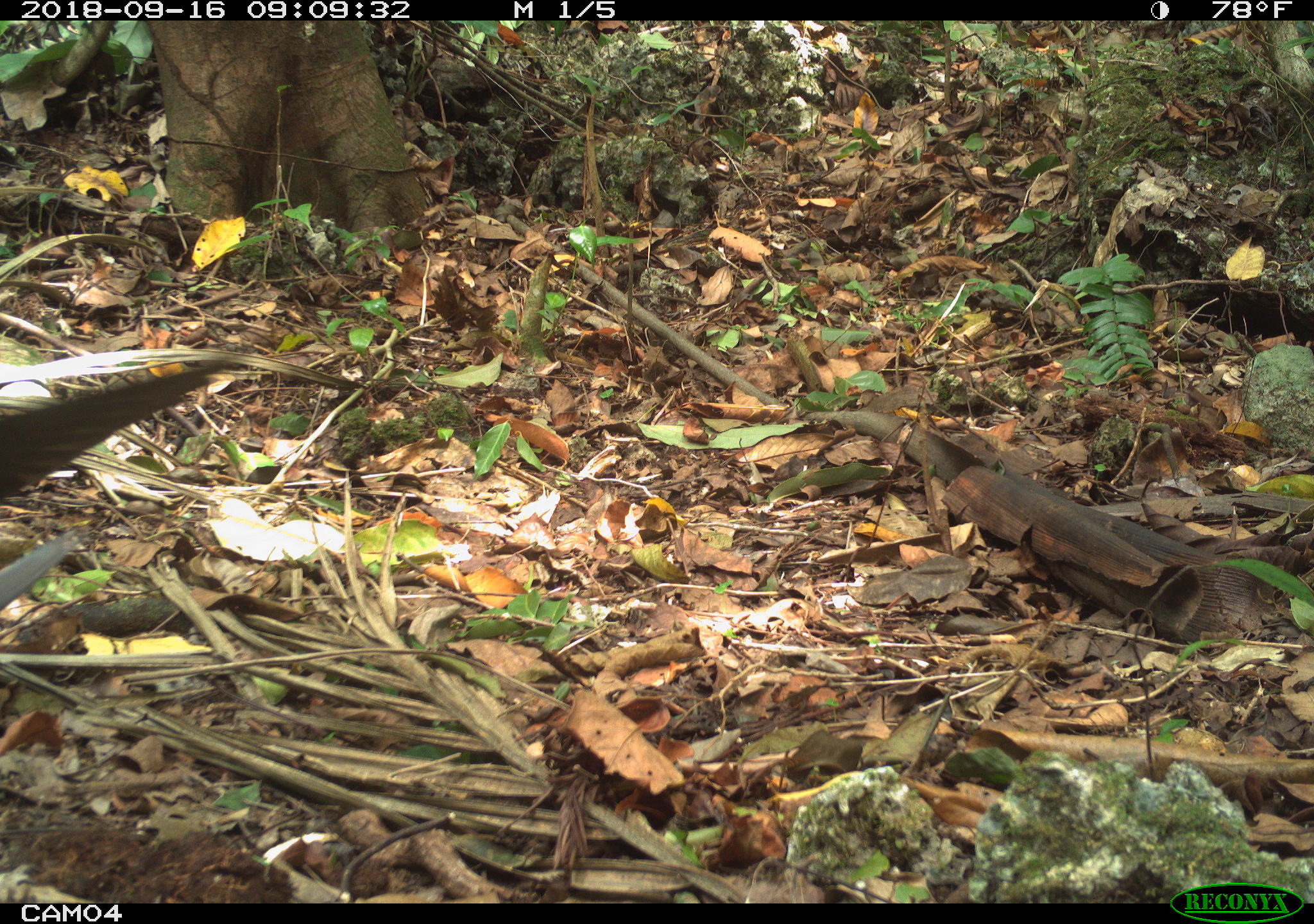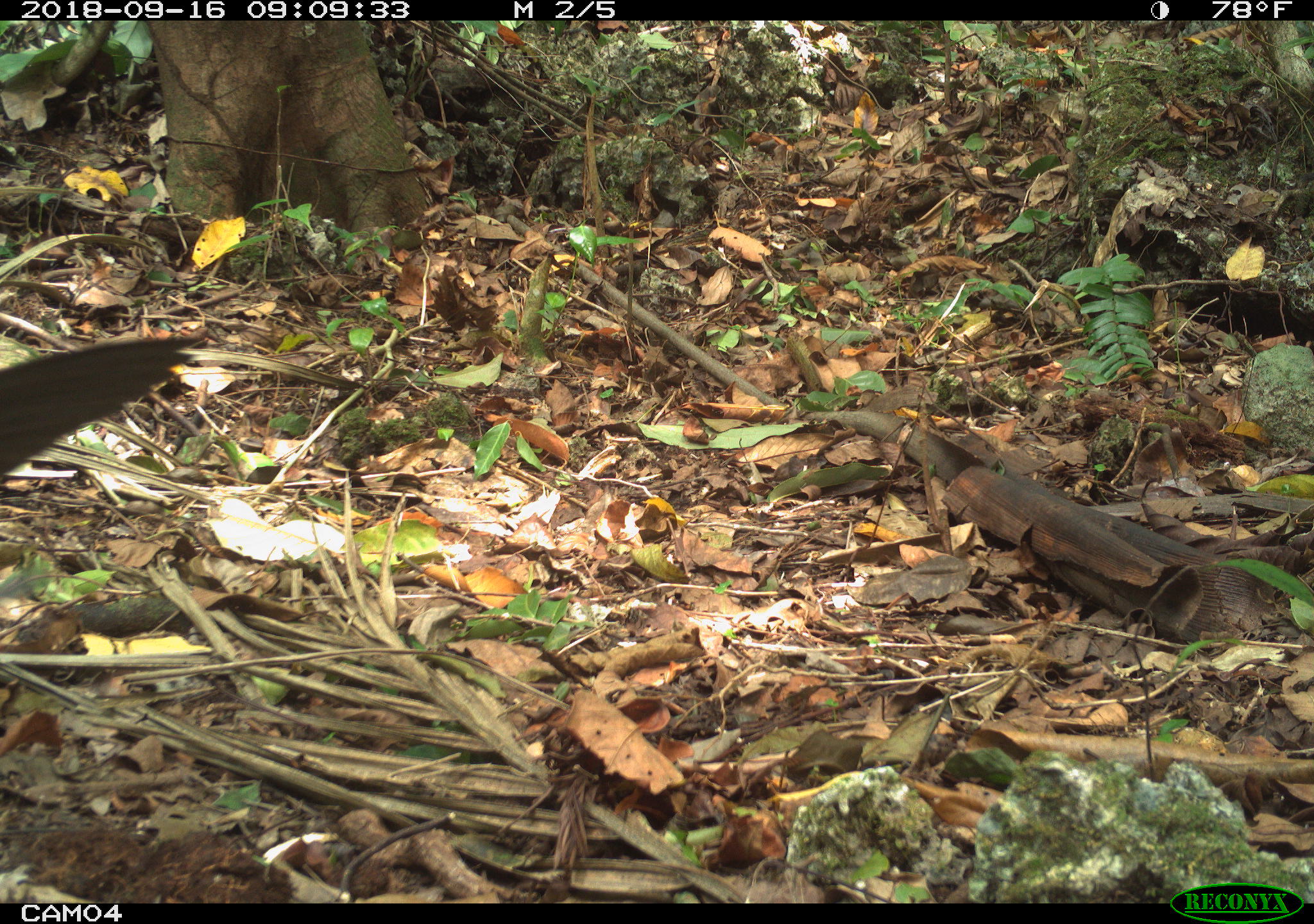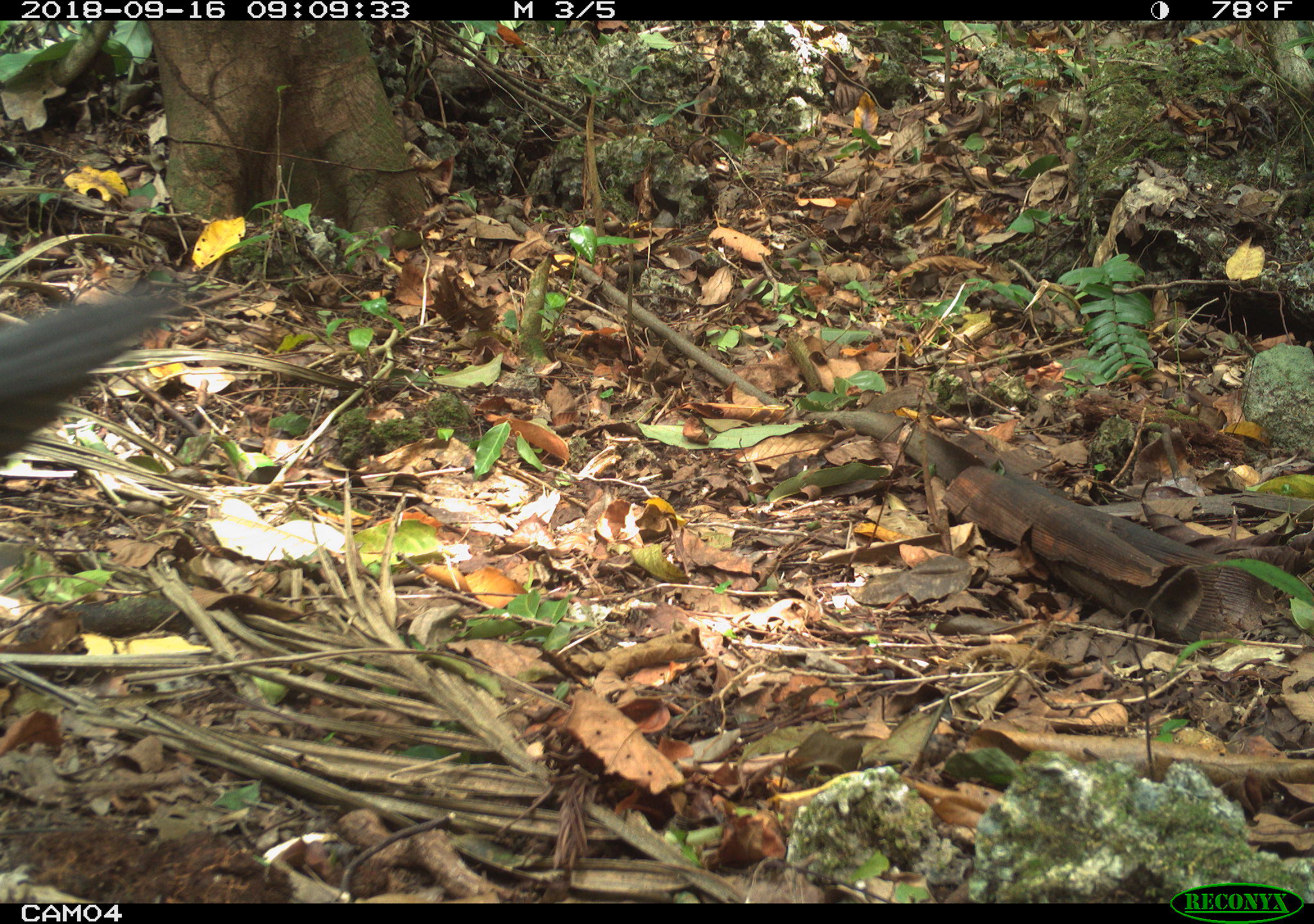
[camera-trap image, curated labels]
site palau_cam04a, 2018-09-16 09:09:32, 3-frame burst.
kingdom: Animalia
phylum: Chordata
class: Aves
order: Charadriiformes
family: Laridae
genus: Anous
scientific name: Anous stolidus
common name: brown noddy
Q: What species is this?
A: Brown noddy (Anous stolidus).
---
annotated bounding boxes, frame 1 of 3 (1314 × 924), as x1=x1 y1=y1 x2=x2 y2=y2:
brown noddy: x1=0 y1=350 x2=242 y2=634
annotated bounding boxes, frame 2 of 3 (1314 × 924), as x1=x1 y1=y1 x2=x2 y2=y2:
brown noddy: x1=0 y1=327 x2=203 y2=494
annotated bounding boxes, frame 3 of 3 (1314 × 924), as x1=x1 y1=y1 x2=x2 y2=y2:
brown noddy: x1=0 y1=284 x2=173 y2=502